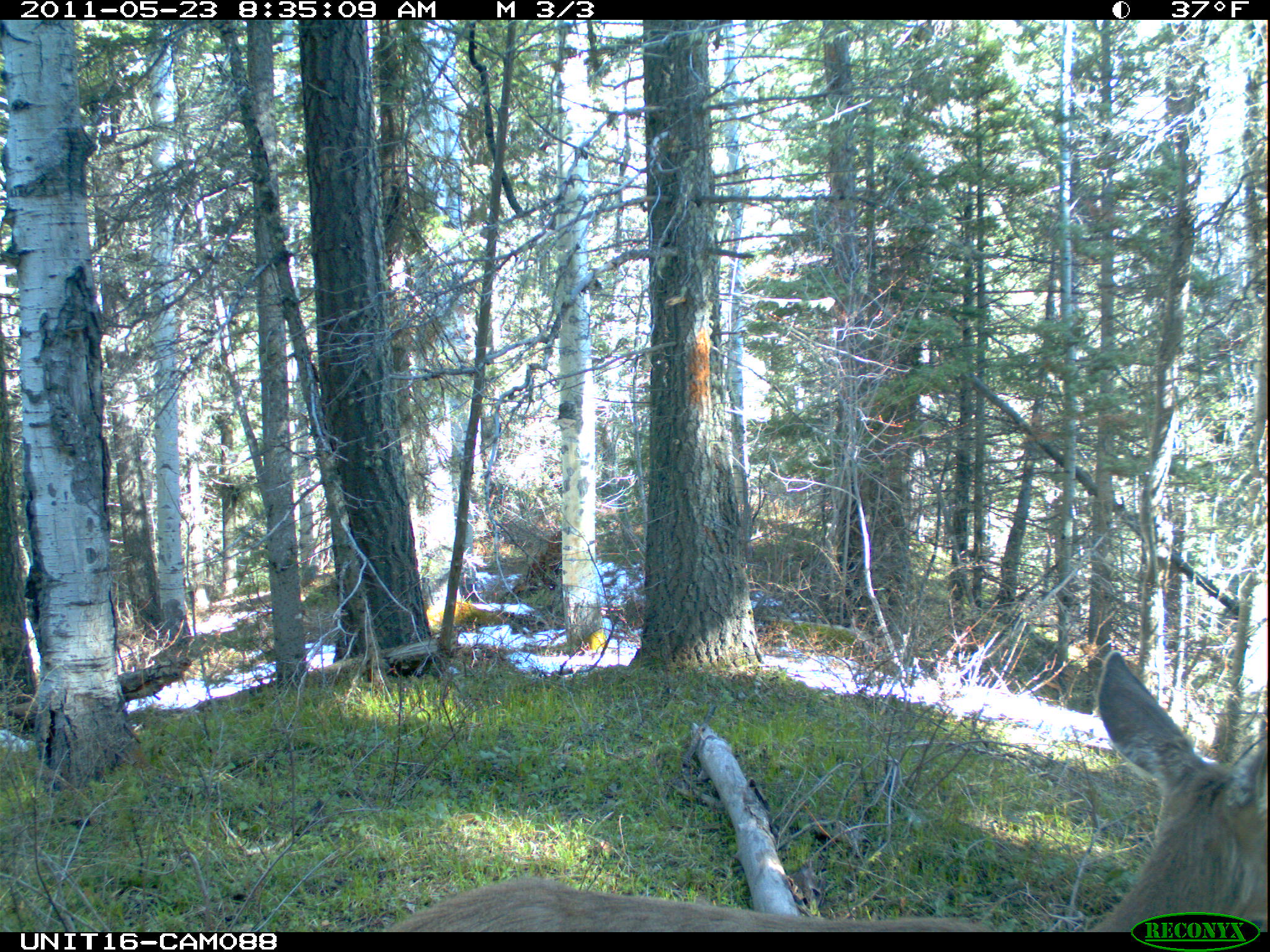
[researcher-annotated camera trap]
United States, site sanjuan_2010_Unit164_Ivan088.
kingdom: Animalia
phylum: Chordata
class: Mammalia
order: Artiodactyla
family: Cervidae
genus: Odocoileus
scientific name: Odocoileus hemionus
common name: mule deer